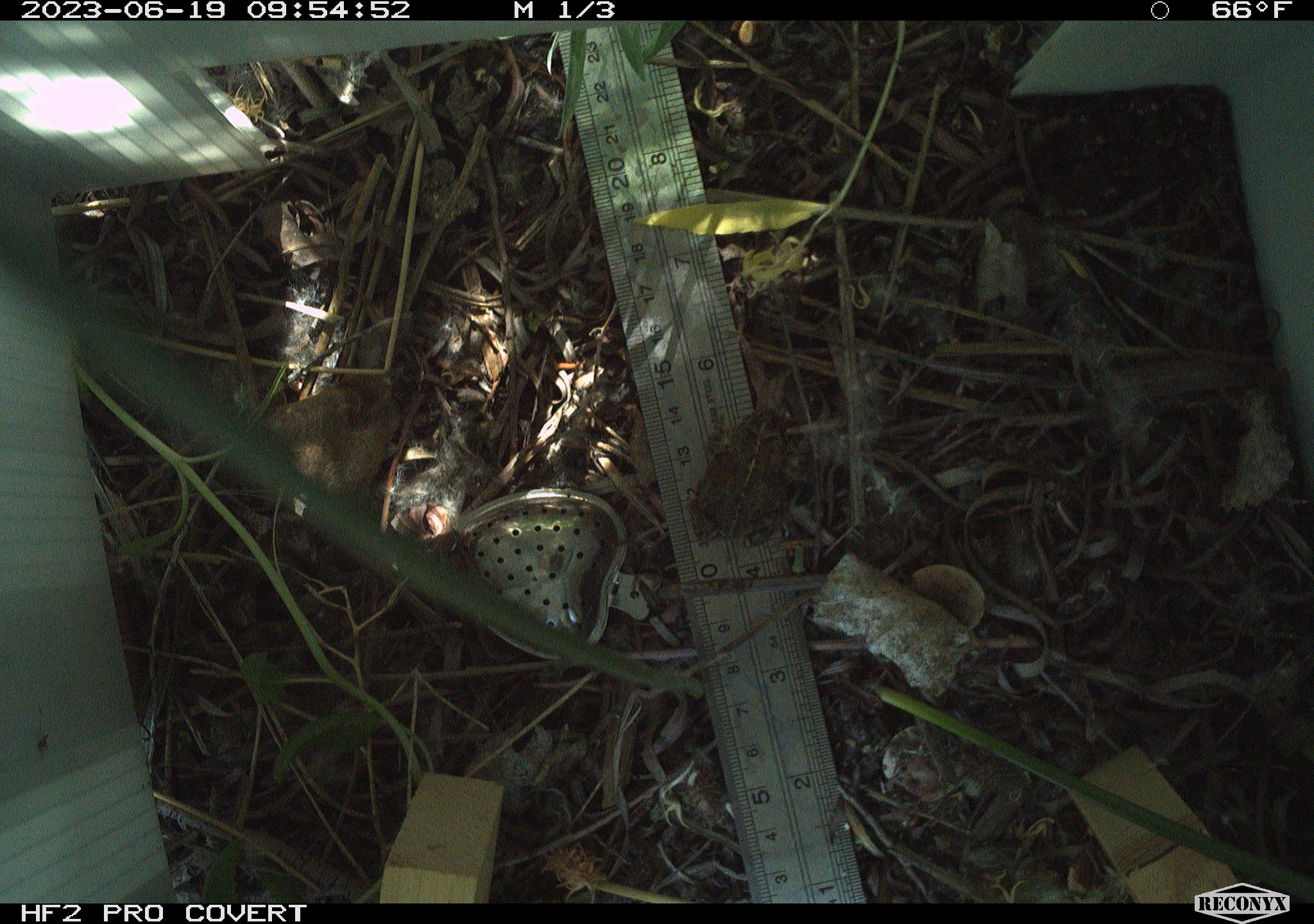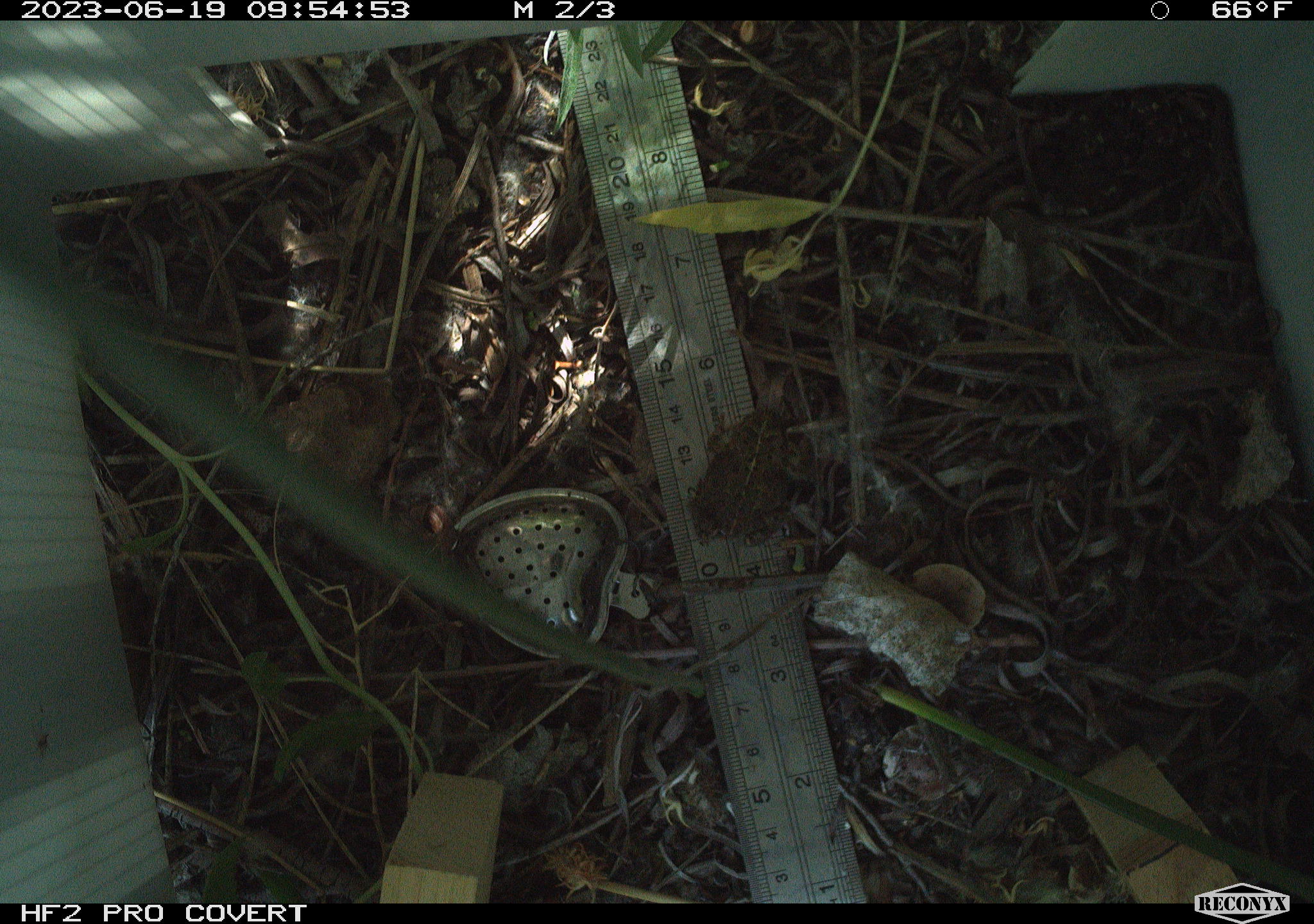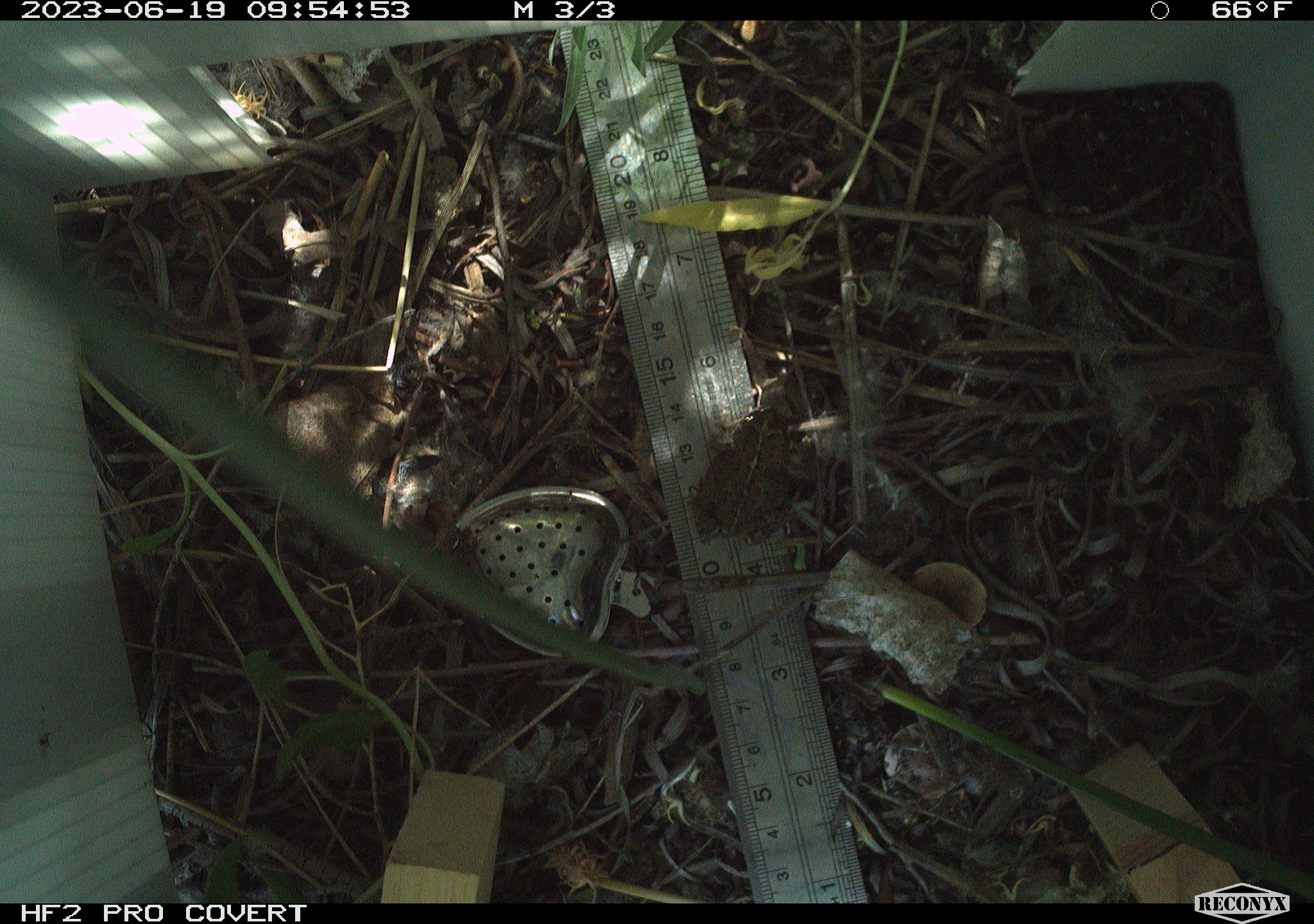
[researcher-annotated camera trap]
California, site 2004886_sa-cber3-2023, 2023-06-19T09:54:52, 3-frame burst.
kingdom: Animalia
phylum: Chordata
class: Amphibia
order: Anura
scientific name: Anura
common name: frogs